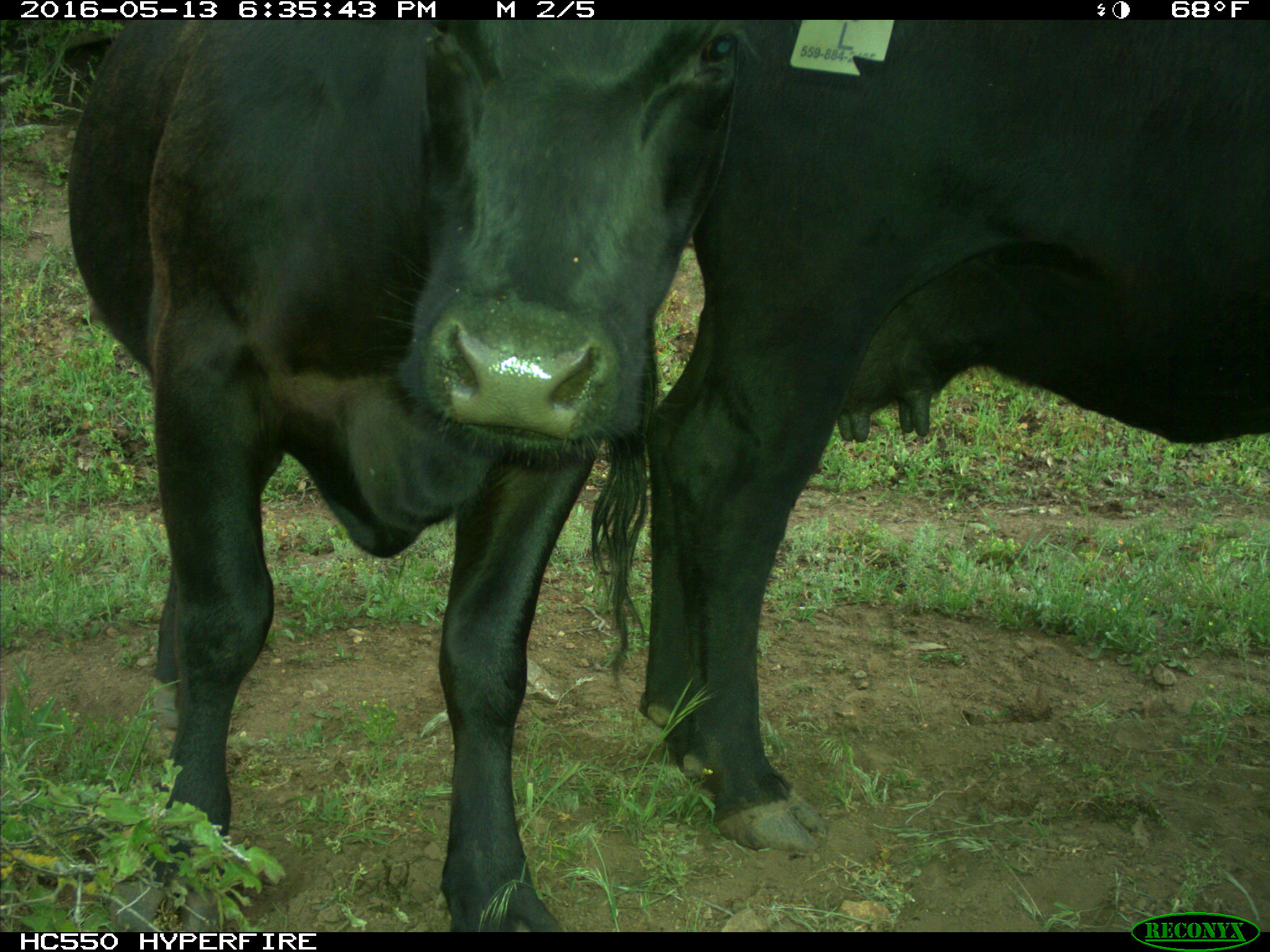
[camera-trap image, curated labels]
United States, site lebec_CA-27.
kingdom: Animalia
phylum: Chordata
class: Mammalia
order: Artiodactyla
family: Bovidae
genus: Bos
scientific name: Bos taurus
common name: domestic cow